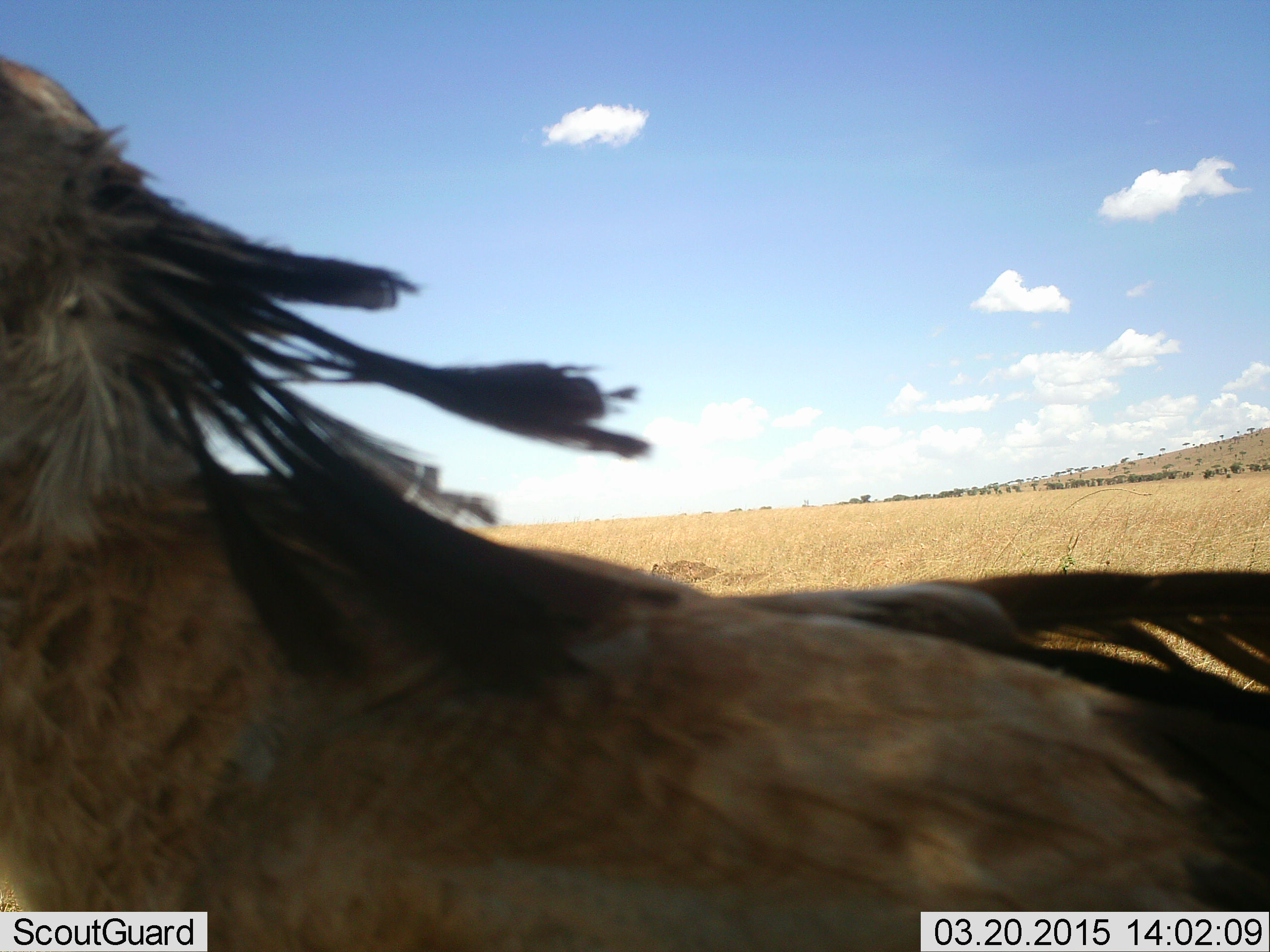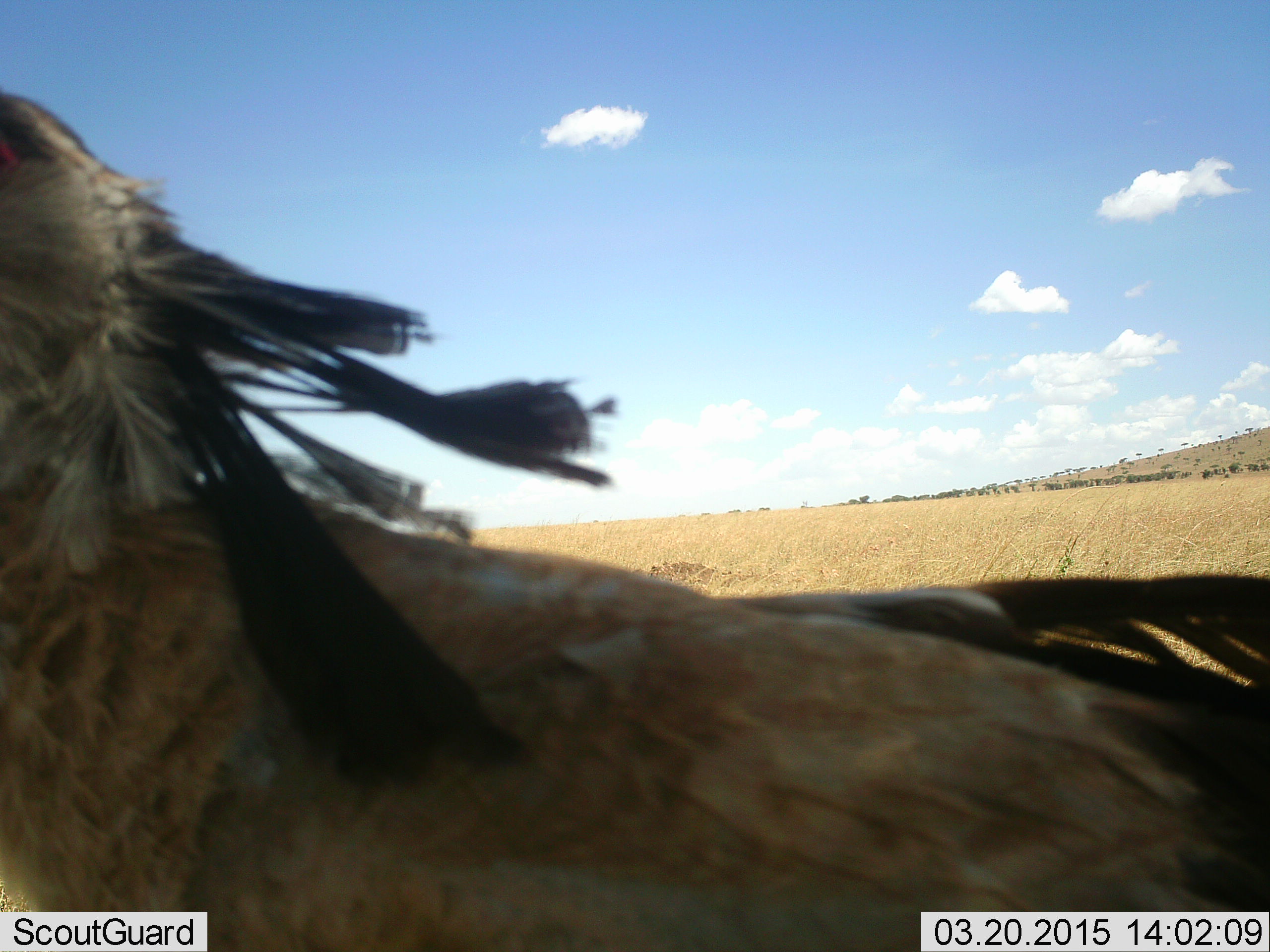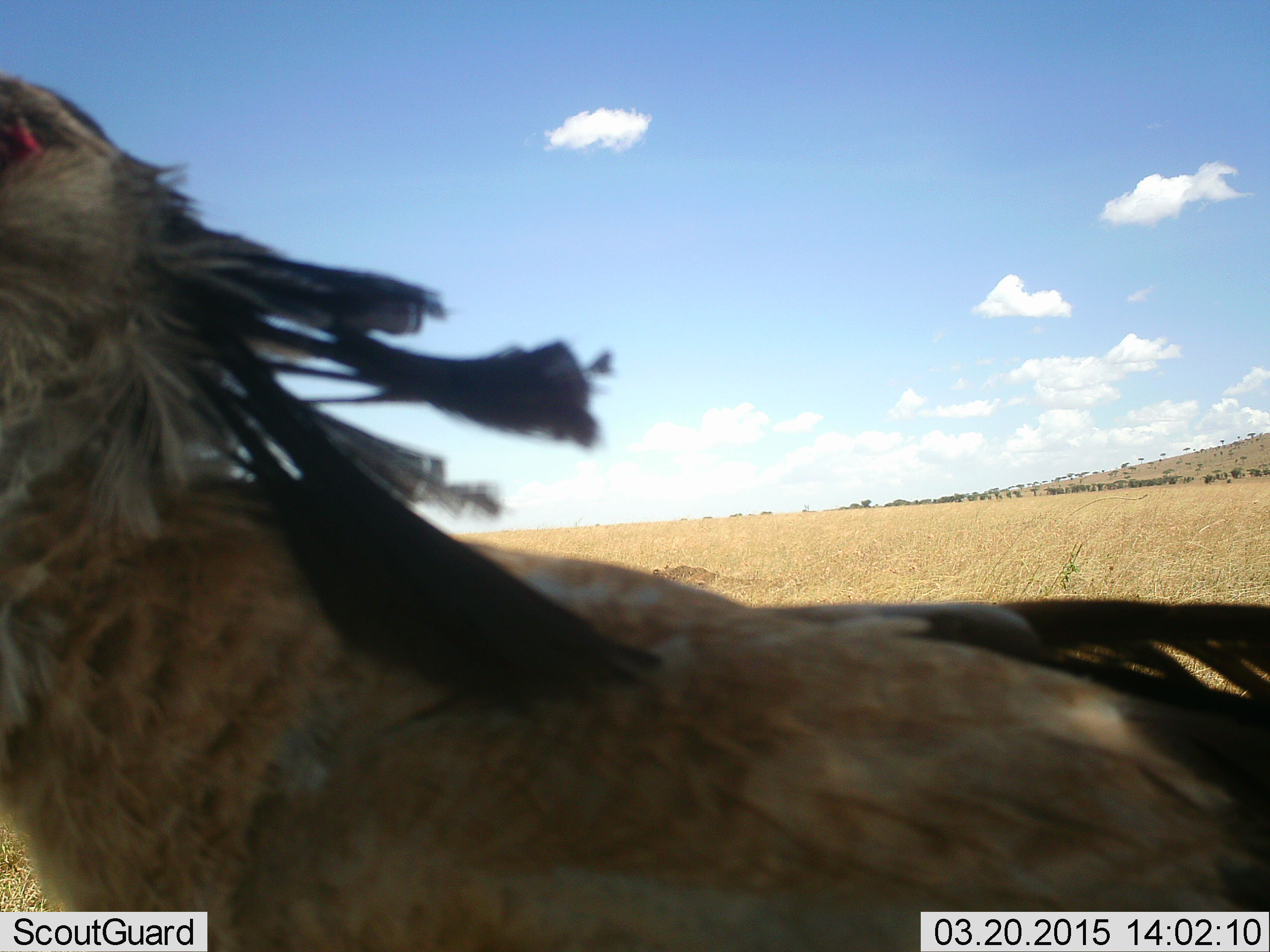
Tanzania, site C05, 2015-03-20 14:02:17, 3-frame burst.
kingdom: Animalia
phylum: Chordata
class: Aves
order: Accipitriformes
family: Sagittariidae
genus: Sagittarius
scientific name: Sagittarius serpentarius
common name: secretary bird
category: secretarybird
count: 1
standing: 100%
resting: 0%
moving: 10%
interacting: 0%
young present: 0%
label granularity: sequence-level